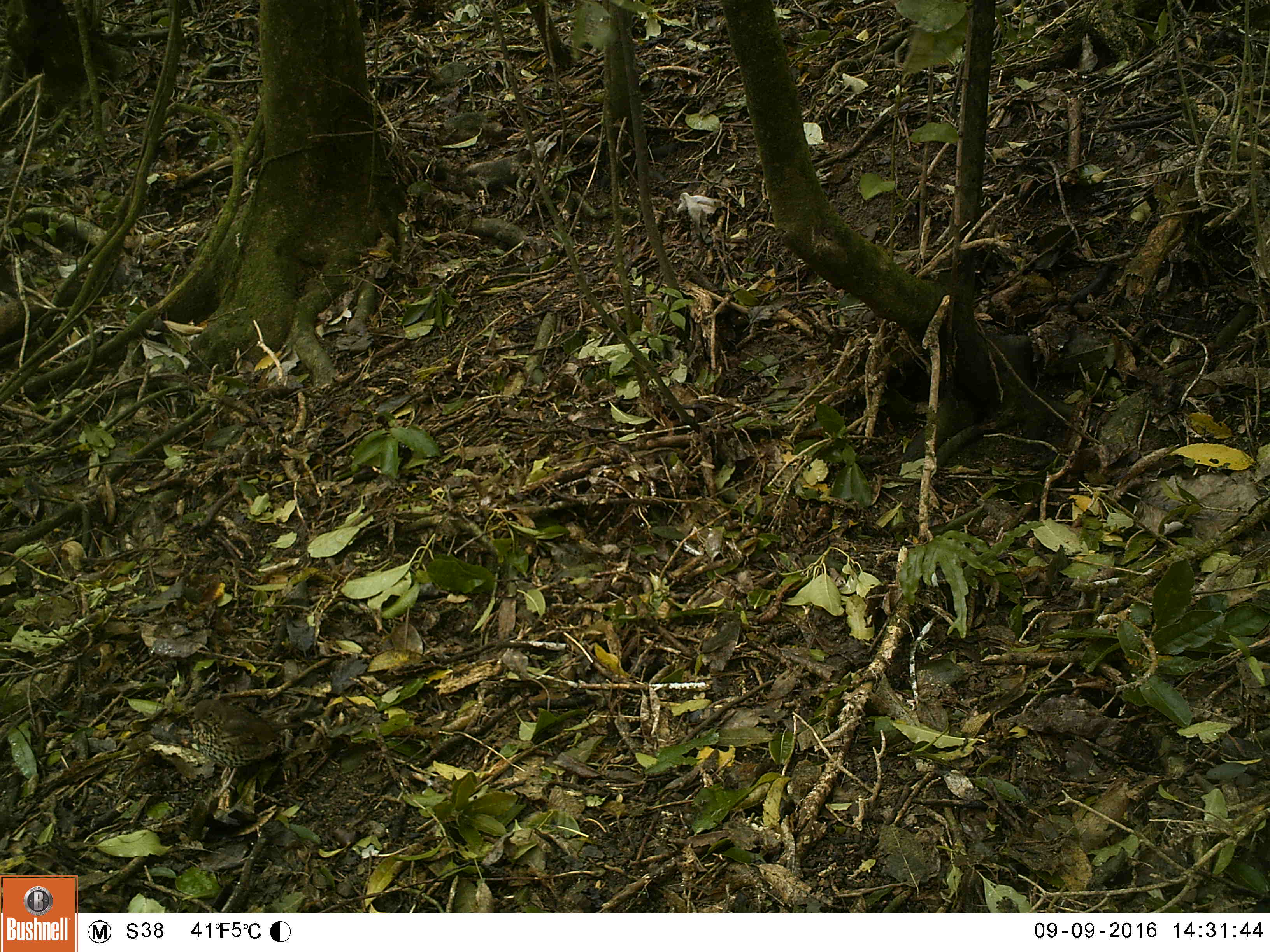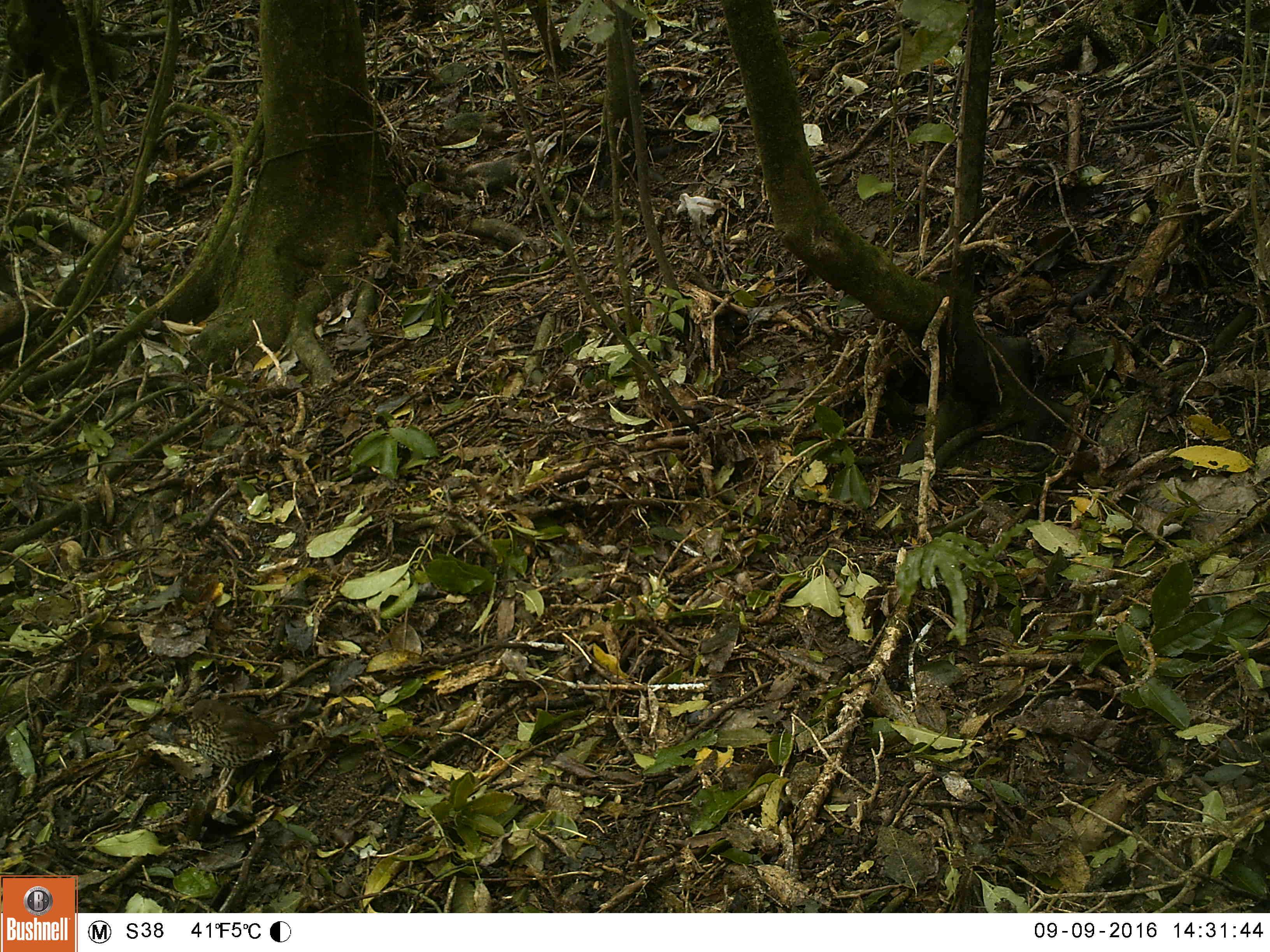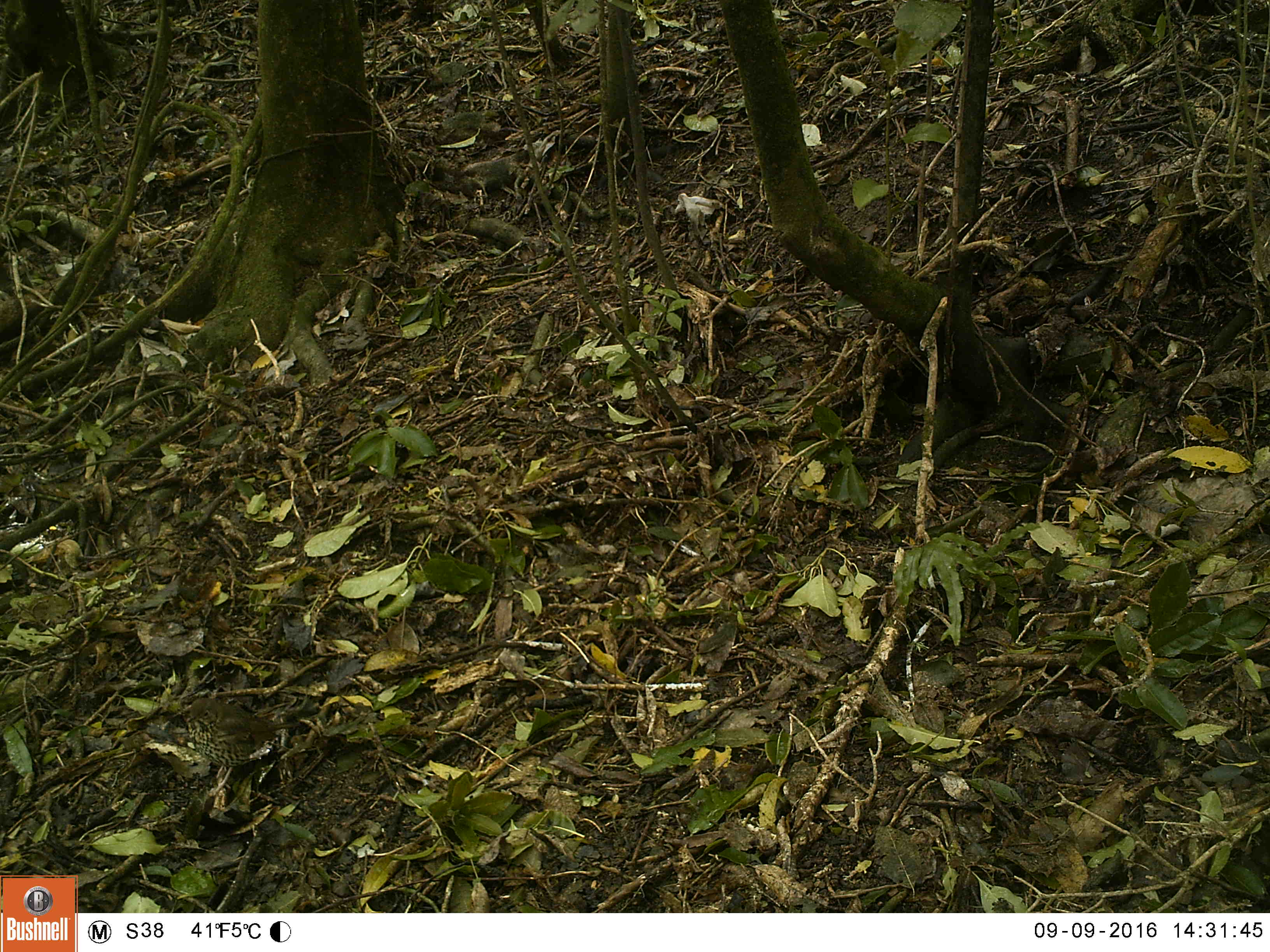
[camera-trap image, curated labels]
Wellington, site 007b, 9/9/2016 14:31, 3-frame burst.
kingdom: Animalia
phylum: Chordata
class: Aves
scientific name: Aves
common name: bird